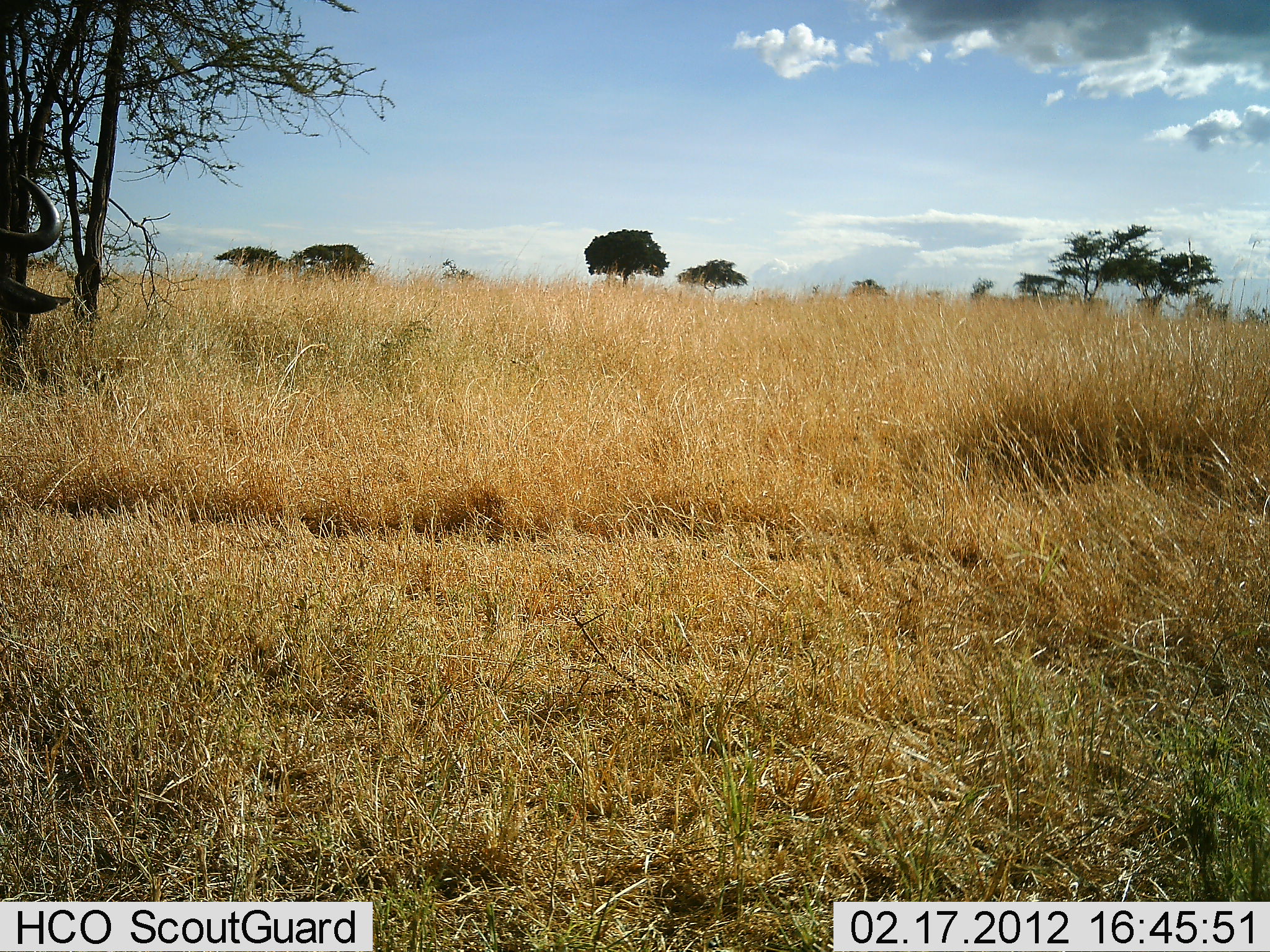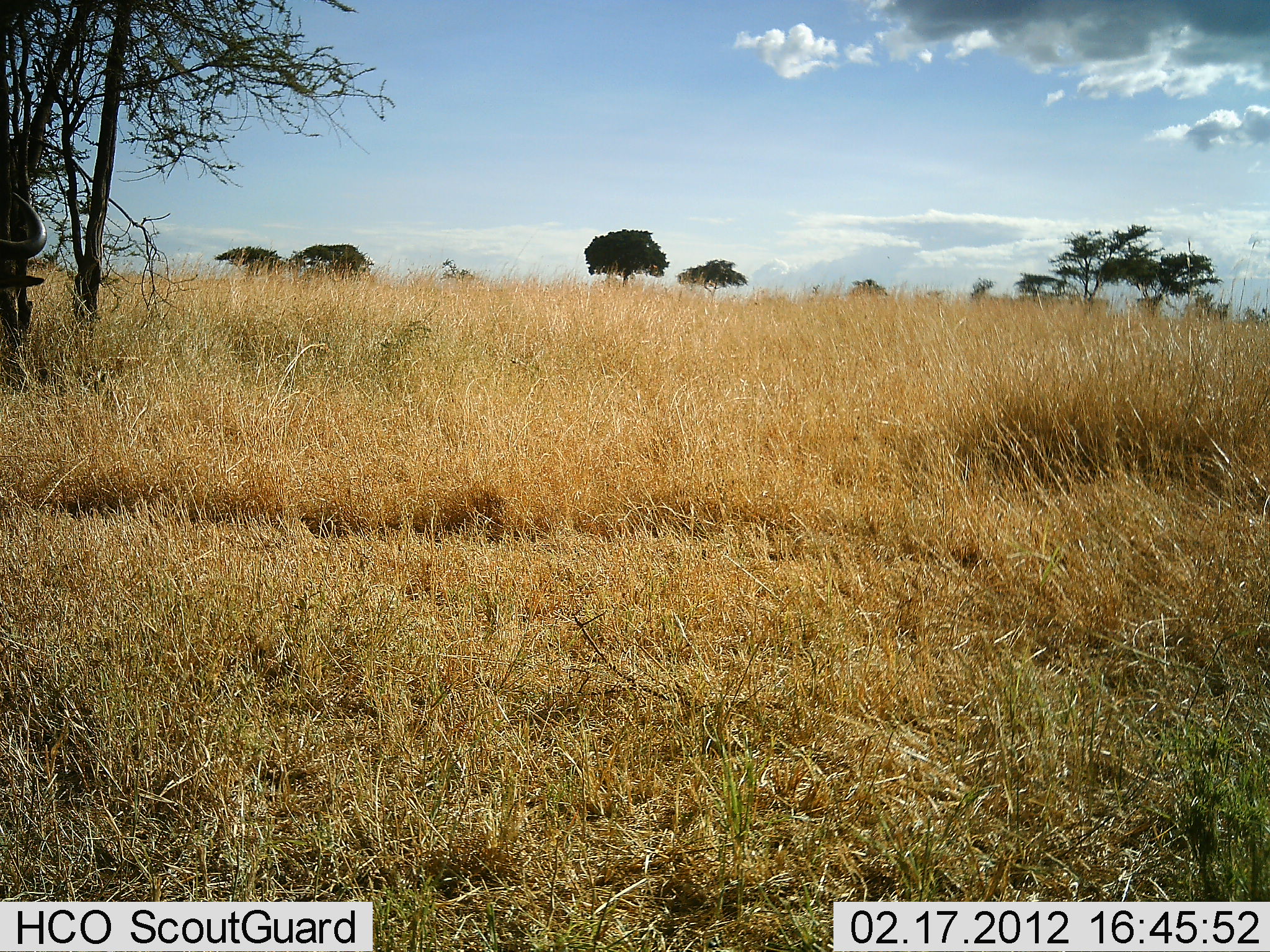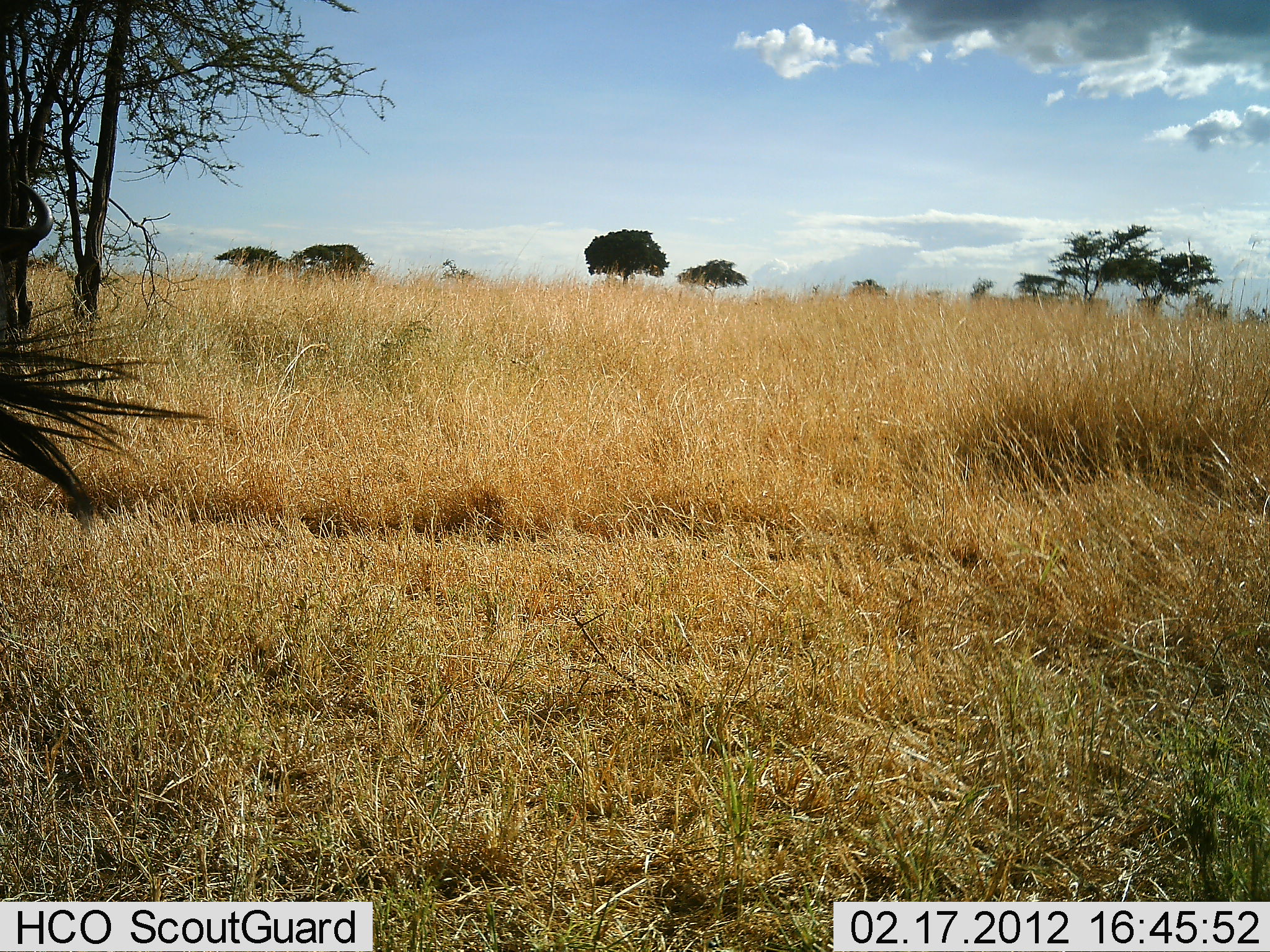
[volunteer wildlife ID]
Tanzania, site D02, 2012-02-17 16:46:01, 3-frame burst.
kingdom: Animalia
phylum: Chordata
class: Mammalia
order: Artiodactyla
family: Bovidae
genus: Connochaetes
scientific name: Connochaetes taurinus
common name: blue wildebeest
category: wildebeest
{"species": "wildebeest (blue wildebeest) (Connochaetes taurinus)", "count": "1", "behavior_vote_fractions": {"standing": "85%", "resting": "0%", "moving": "20%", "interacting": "0%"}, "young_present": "0%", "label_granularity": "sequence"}